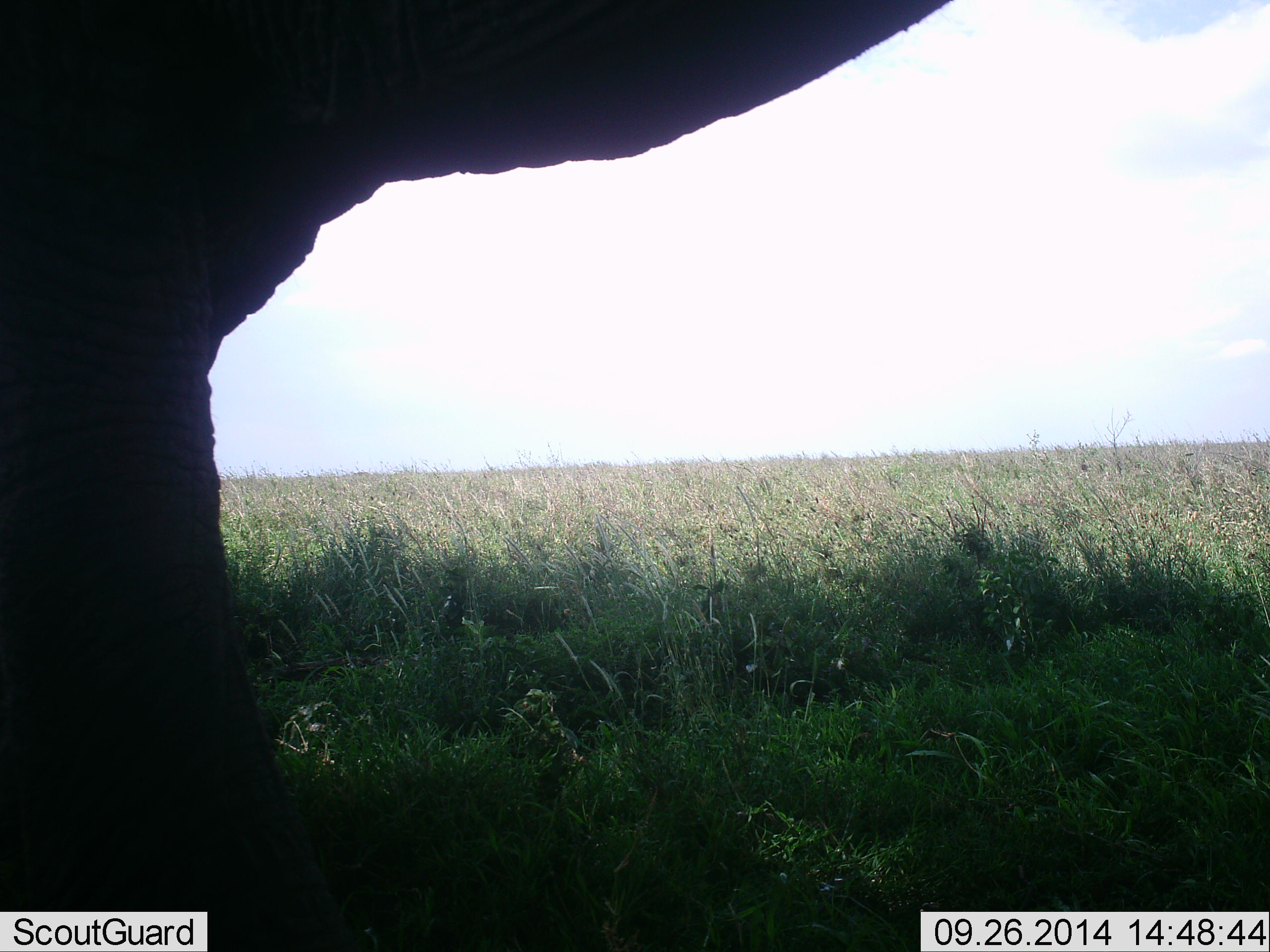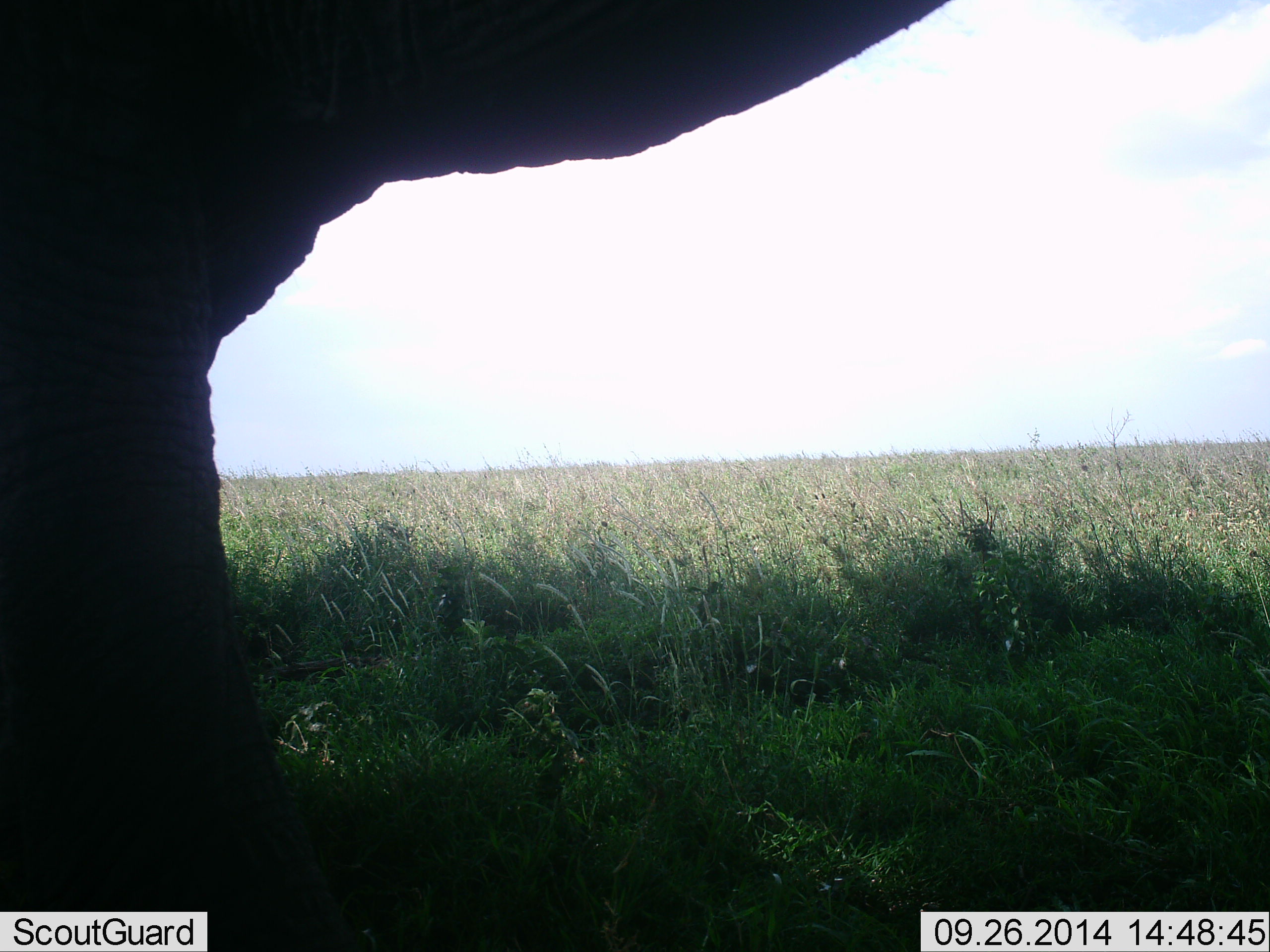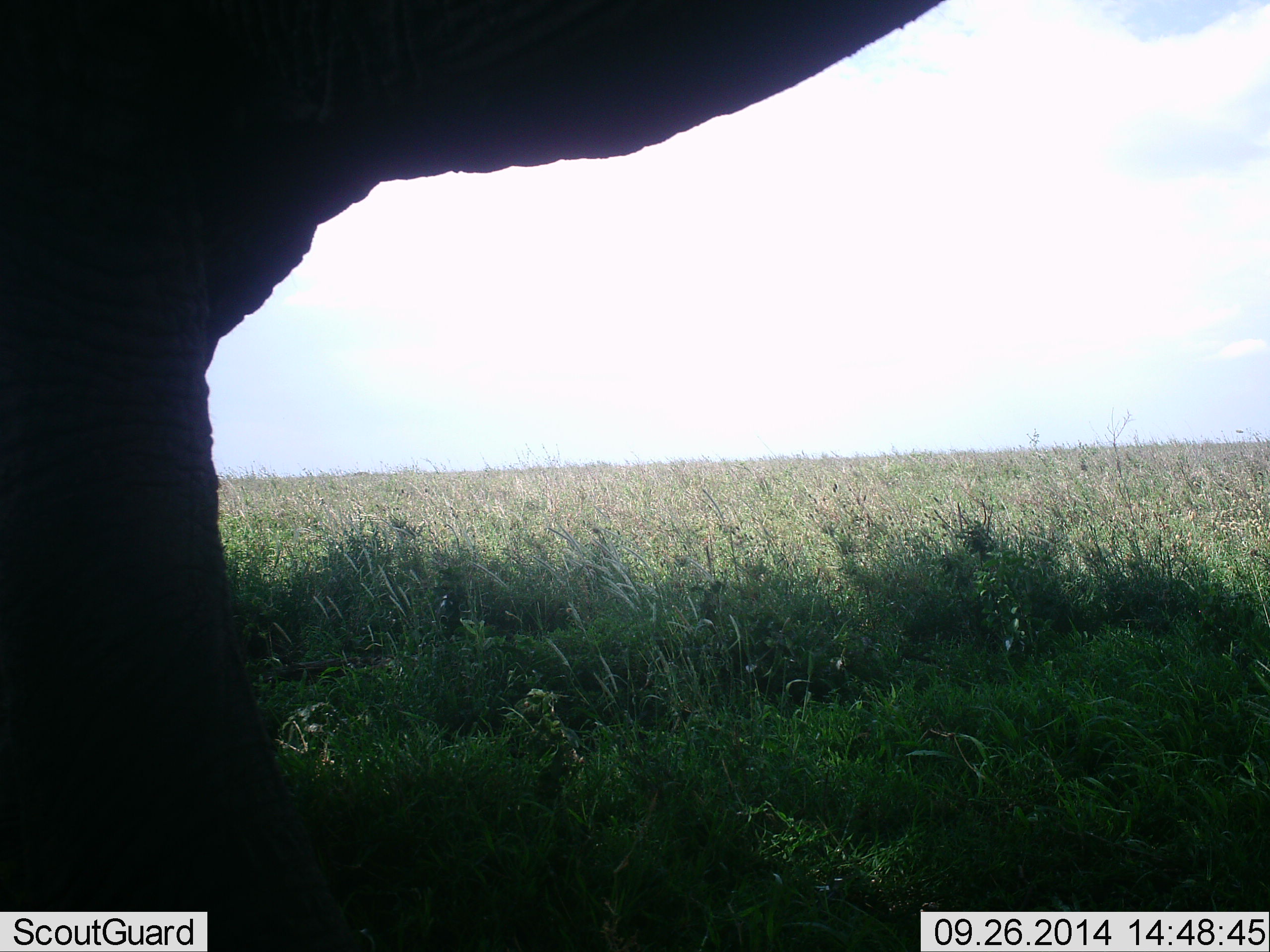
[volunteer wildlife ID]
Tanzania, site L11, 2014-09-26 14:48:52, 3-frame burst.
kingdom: Animalia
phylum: Chordata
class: Mammalia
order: Proboscidea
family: Elephantidae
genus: Loxodonta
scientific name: Loxodonta africana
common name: african bush elephant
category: elephant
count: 1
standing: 100%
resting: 0%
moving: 0%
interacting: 0%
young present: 0%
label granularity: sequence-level